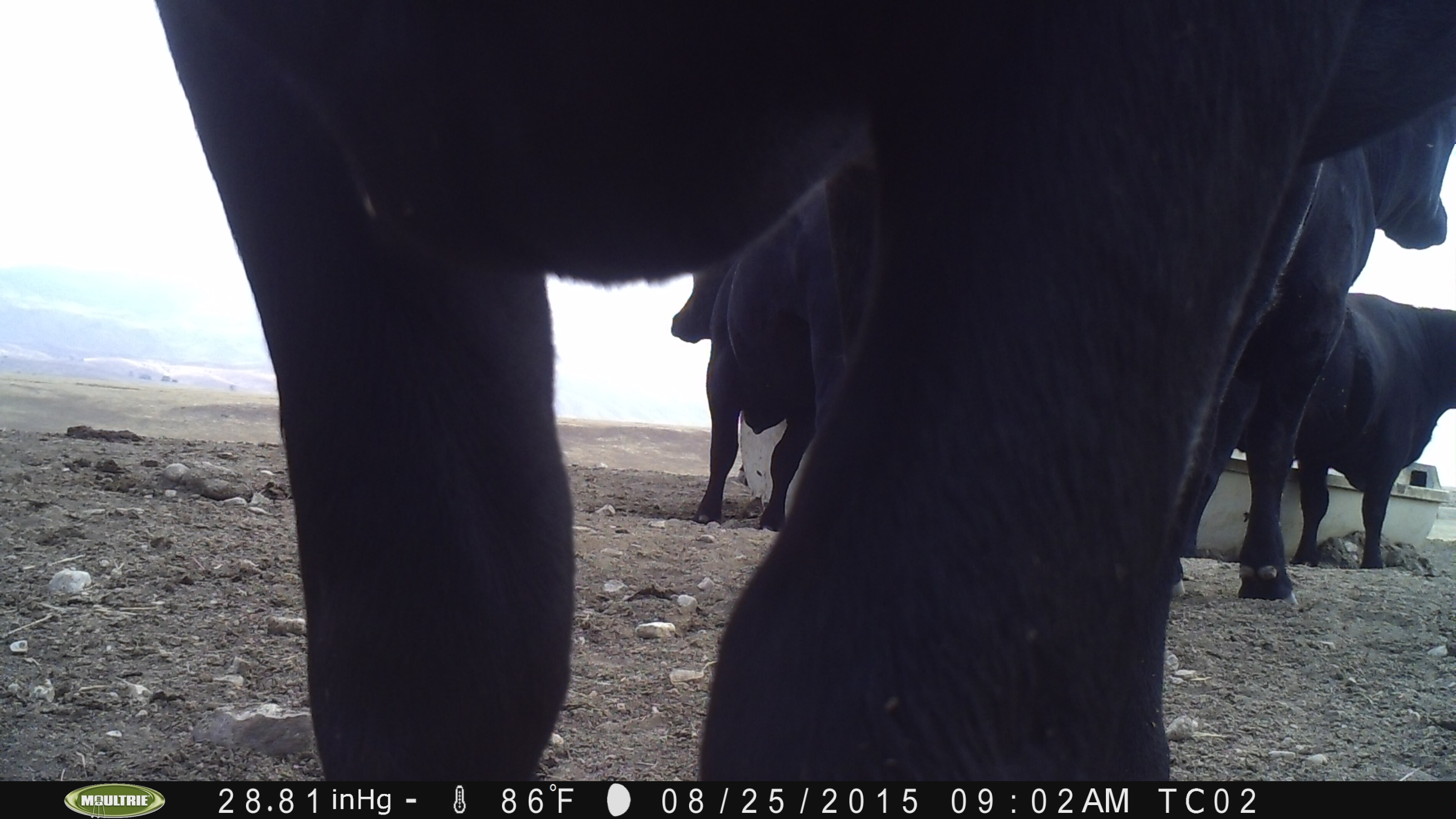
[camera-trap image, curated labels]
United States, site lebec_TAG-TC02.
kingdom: Animalia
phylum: Chordata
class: Mammalia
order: Artiodactyla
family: Bovidae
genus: Bos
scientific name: Bos taurus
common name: domestic cow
Bos taurus (domestic cow).